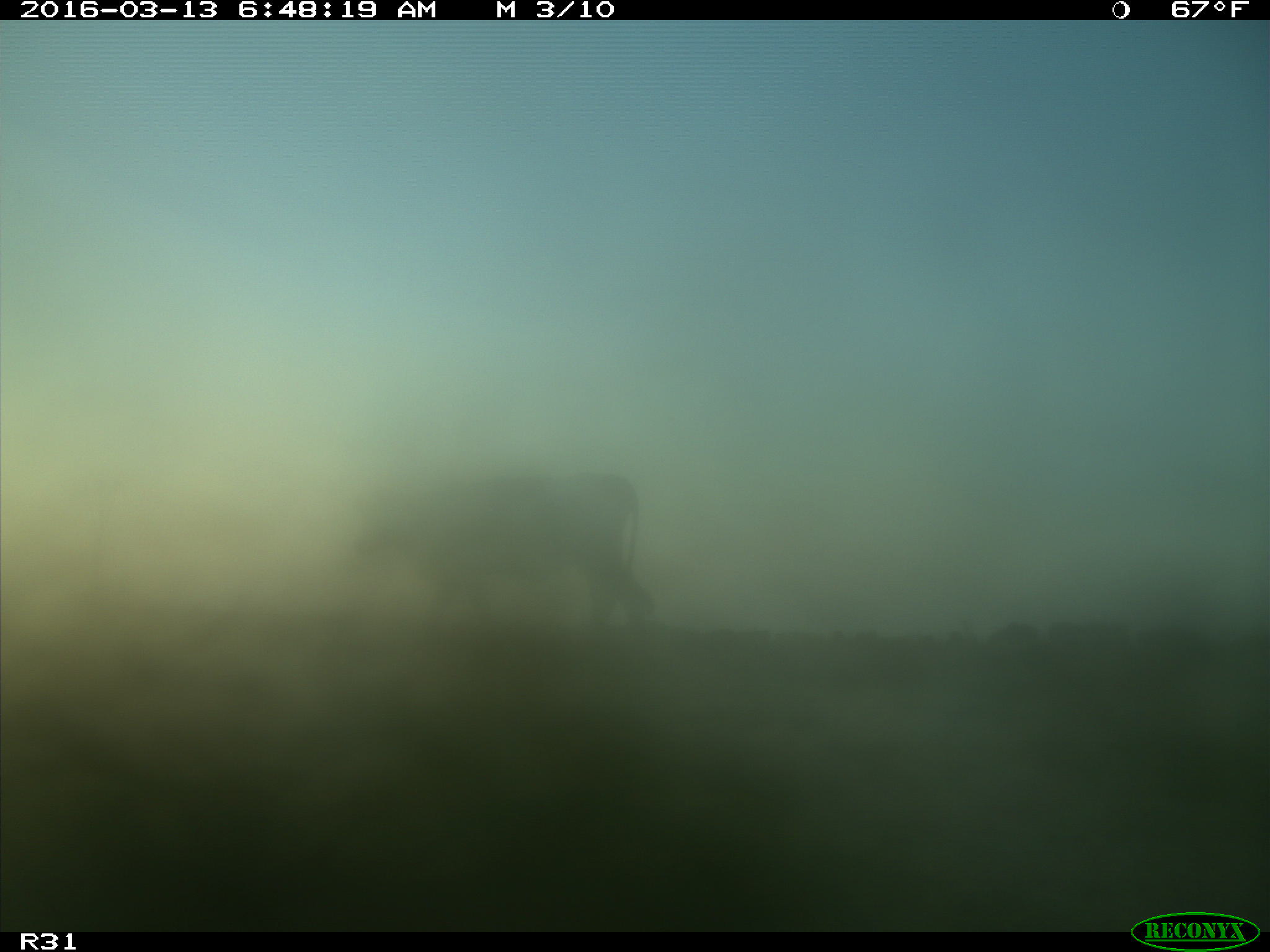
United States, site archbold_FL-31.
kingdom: Animalia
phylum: Chordata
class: Mammalia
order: Artiodactyla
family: Bovidae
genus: Bos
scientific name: Bos taurus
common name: domestic cow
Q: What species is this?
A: Bos taurus (domestic cow).